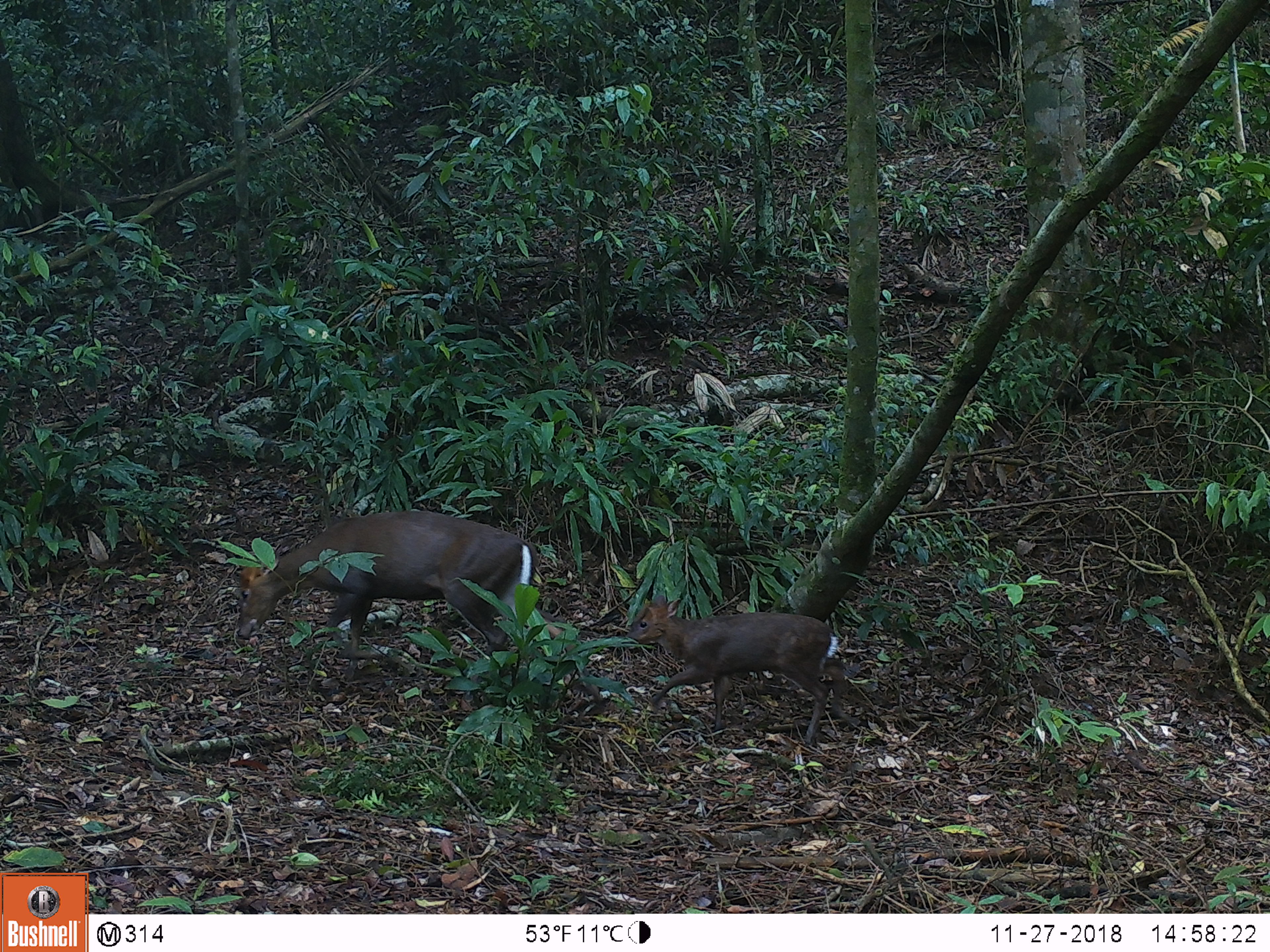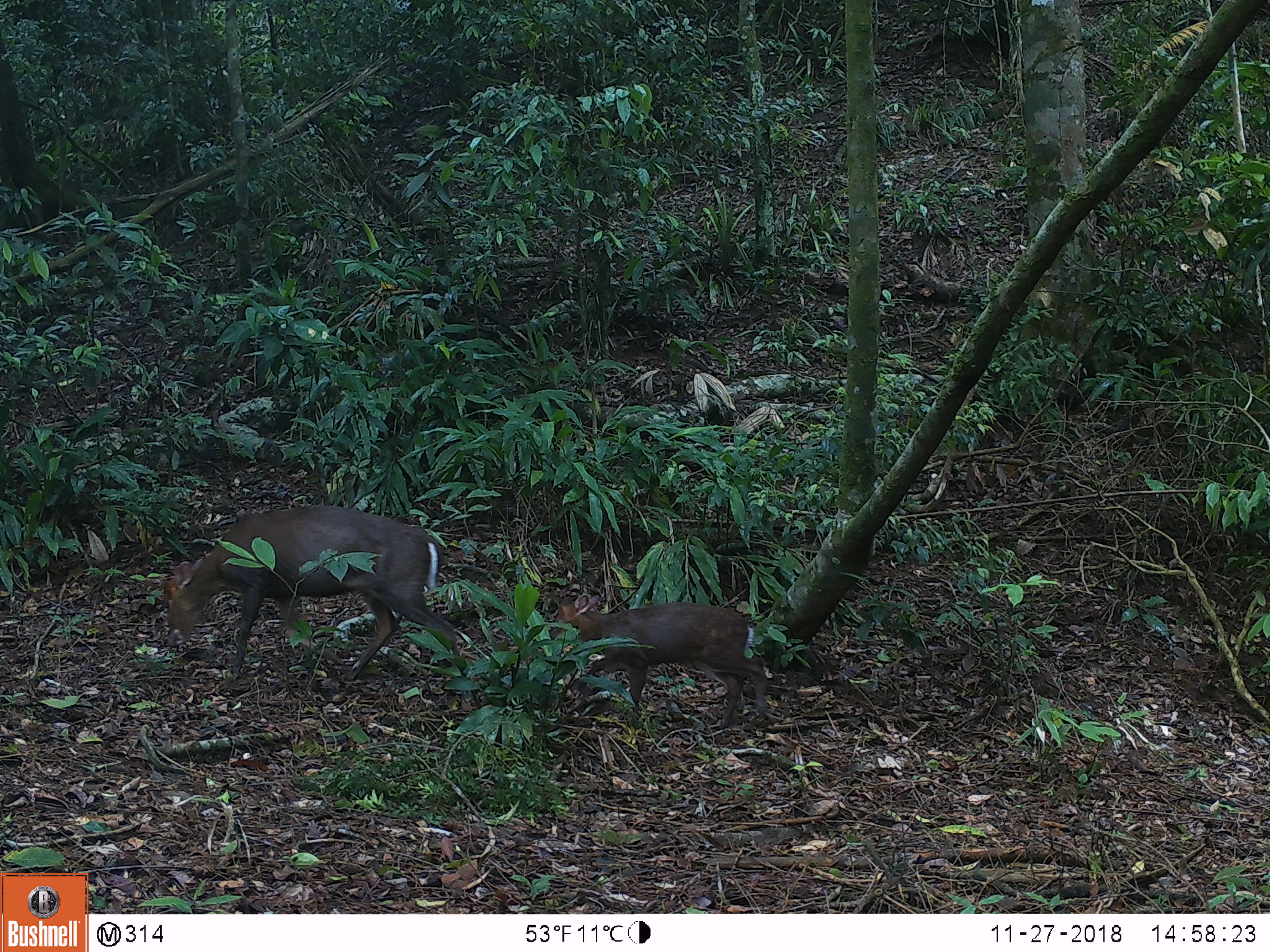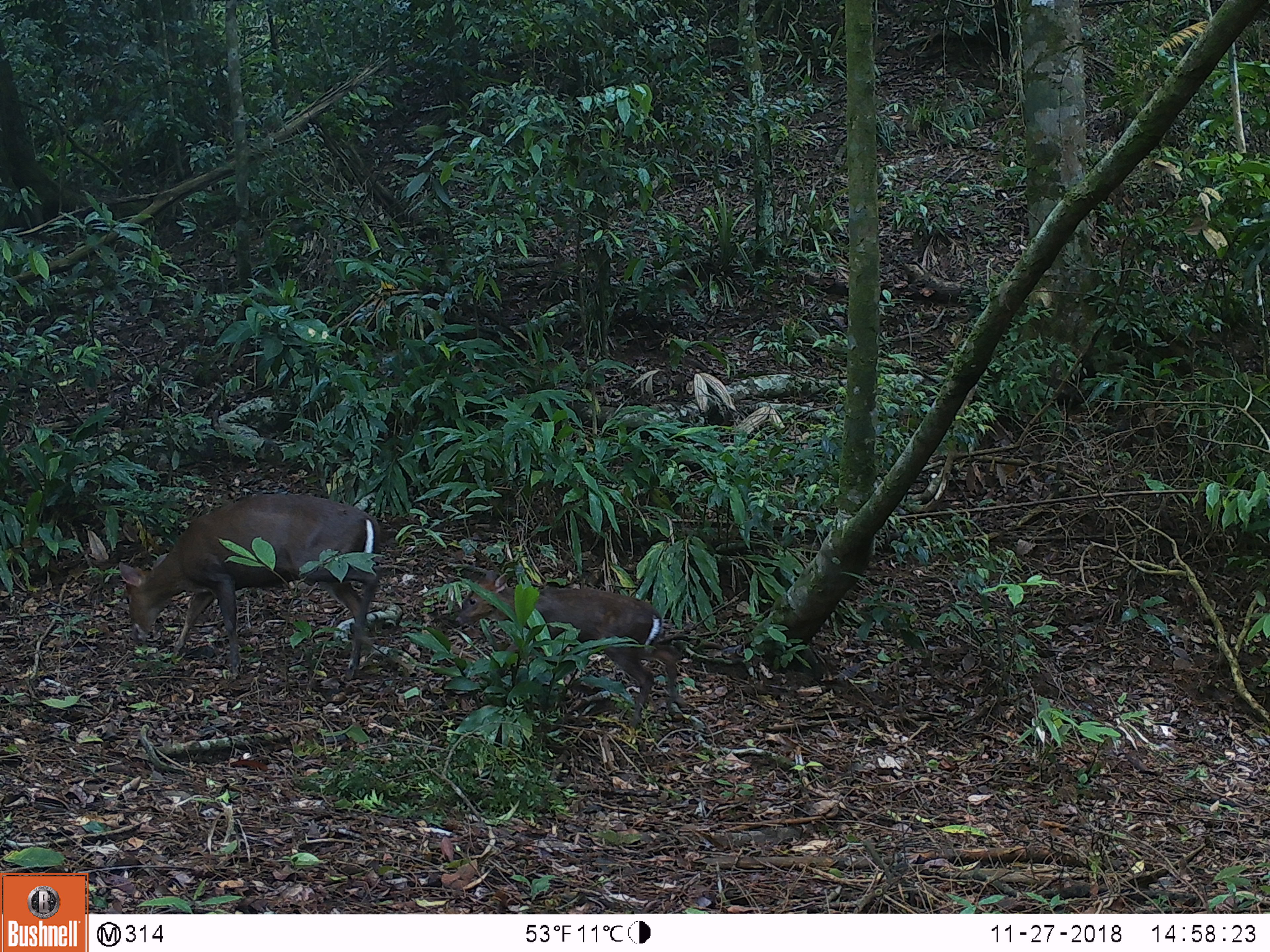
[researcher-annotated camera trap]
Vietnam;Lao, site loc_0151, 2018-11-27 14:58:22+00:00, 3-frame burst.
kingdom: Animalia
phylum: Chordata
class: Mammalia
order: Artiodactyla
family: Cervidae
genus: Muntiacus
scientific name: Muntiacus rooseveltorum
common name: roosevelt's muntjac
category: roosevelts muntjac group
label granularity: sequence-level